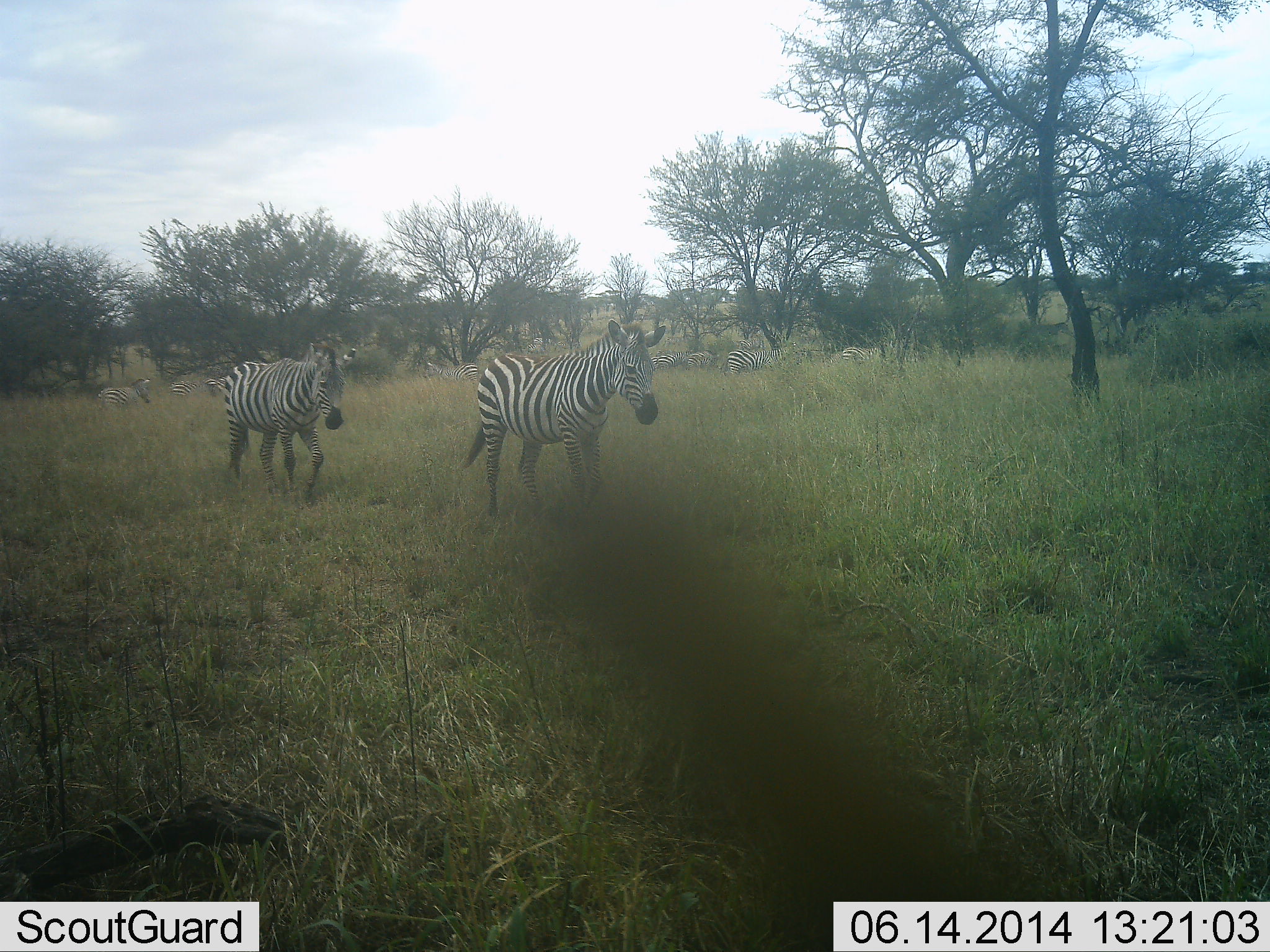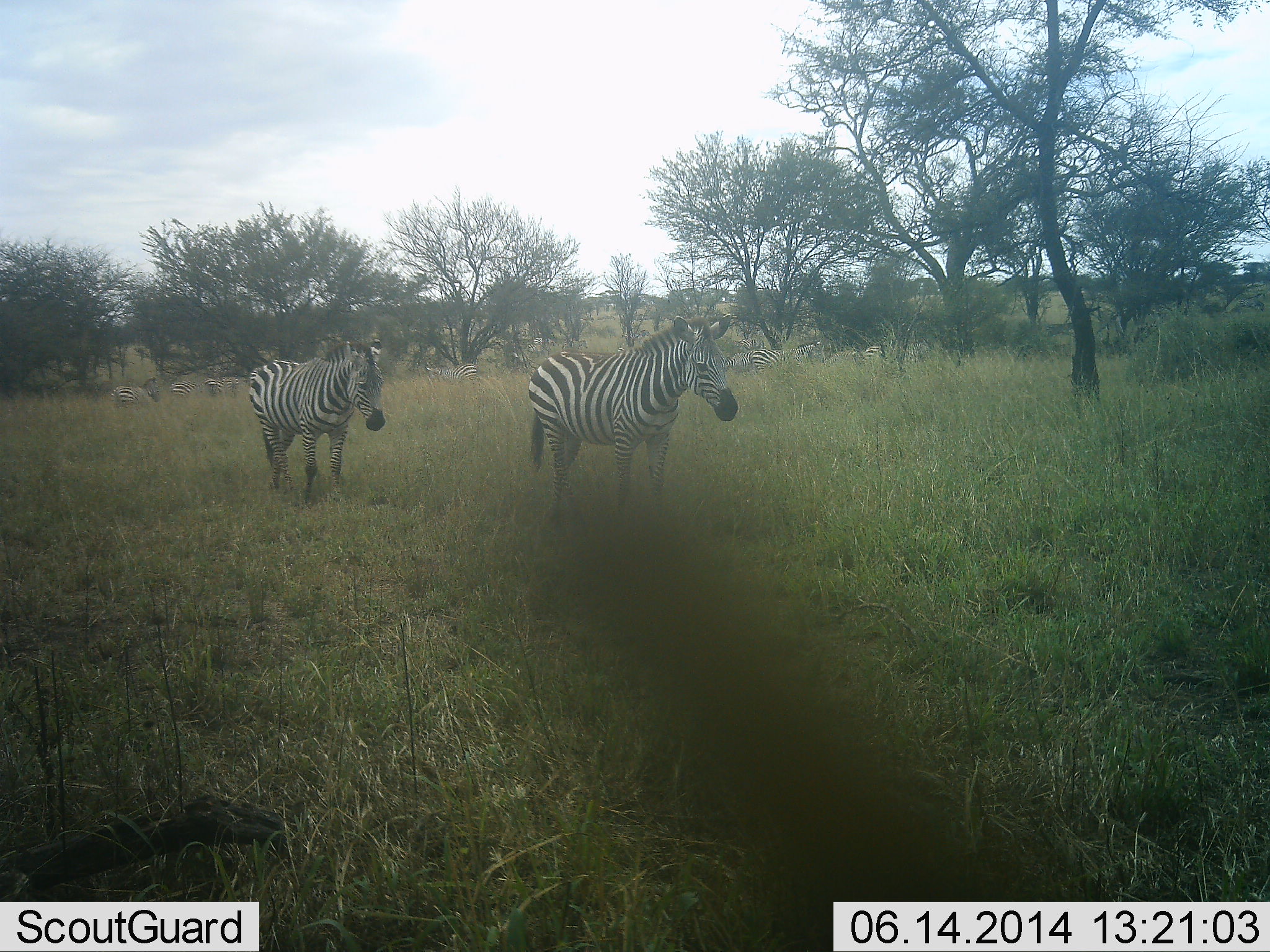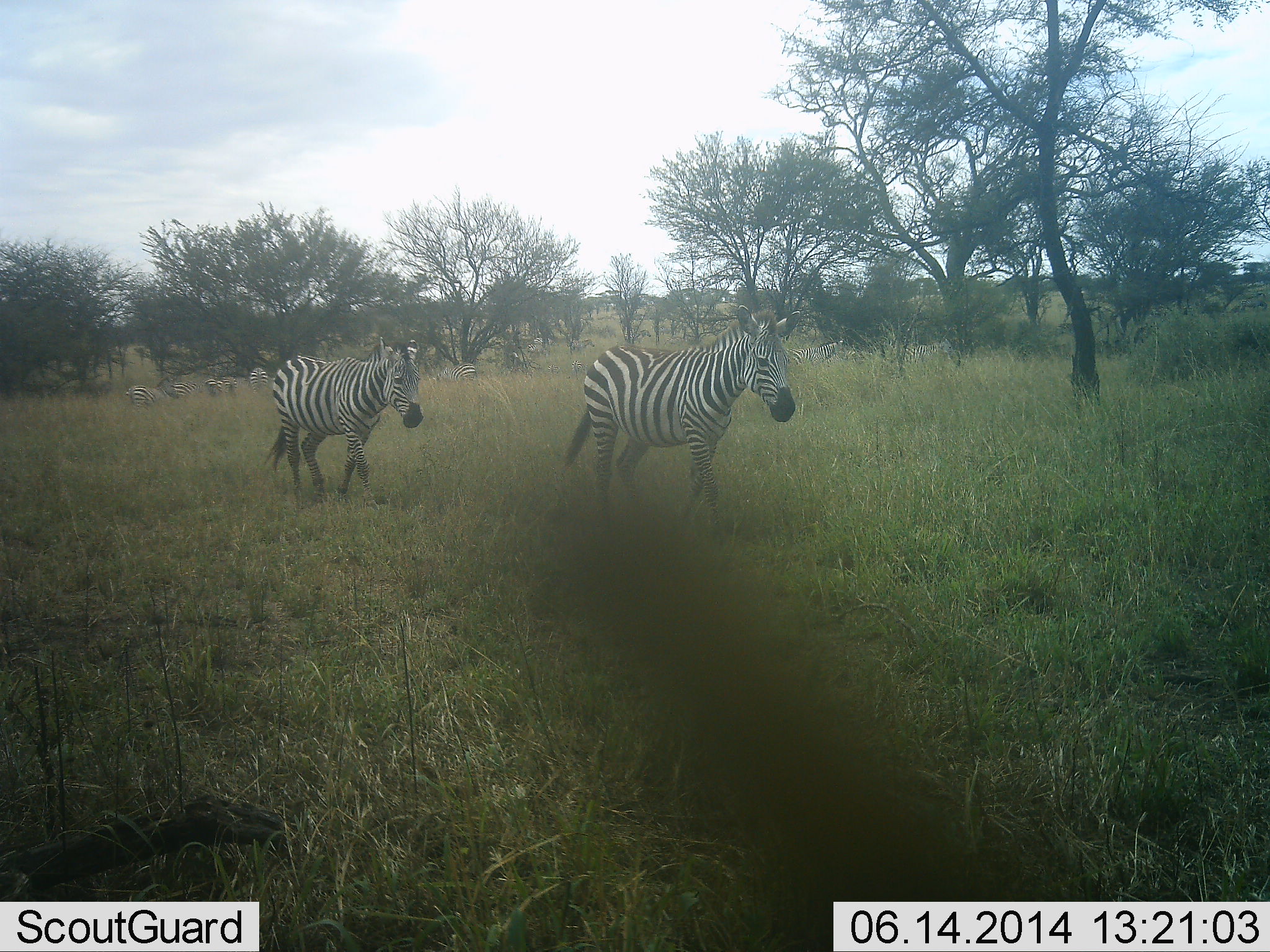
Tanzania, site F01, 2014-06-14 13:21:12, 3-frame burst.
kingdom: Animalia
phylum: Chordata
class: Mammalia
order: Perissodactyla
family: Equidae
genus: Equus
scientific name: Equus quagga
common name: plains zebra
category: zebra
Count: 2.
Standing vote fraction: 60%.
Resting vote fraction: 0%.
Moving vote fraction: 60%.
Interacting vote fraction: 0%.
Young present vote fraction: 0%.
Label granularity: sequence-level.